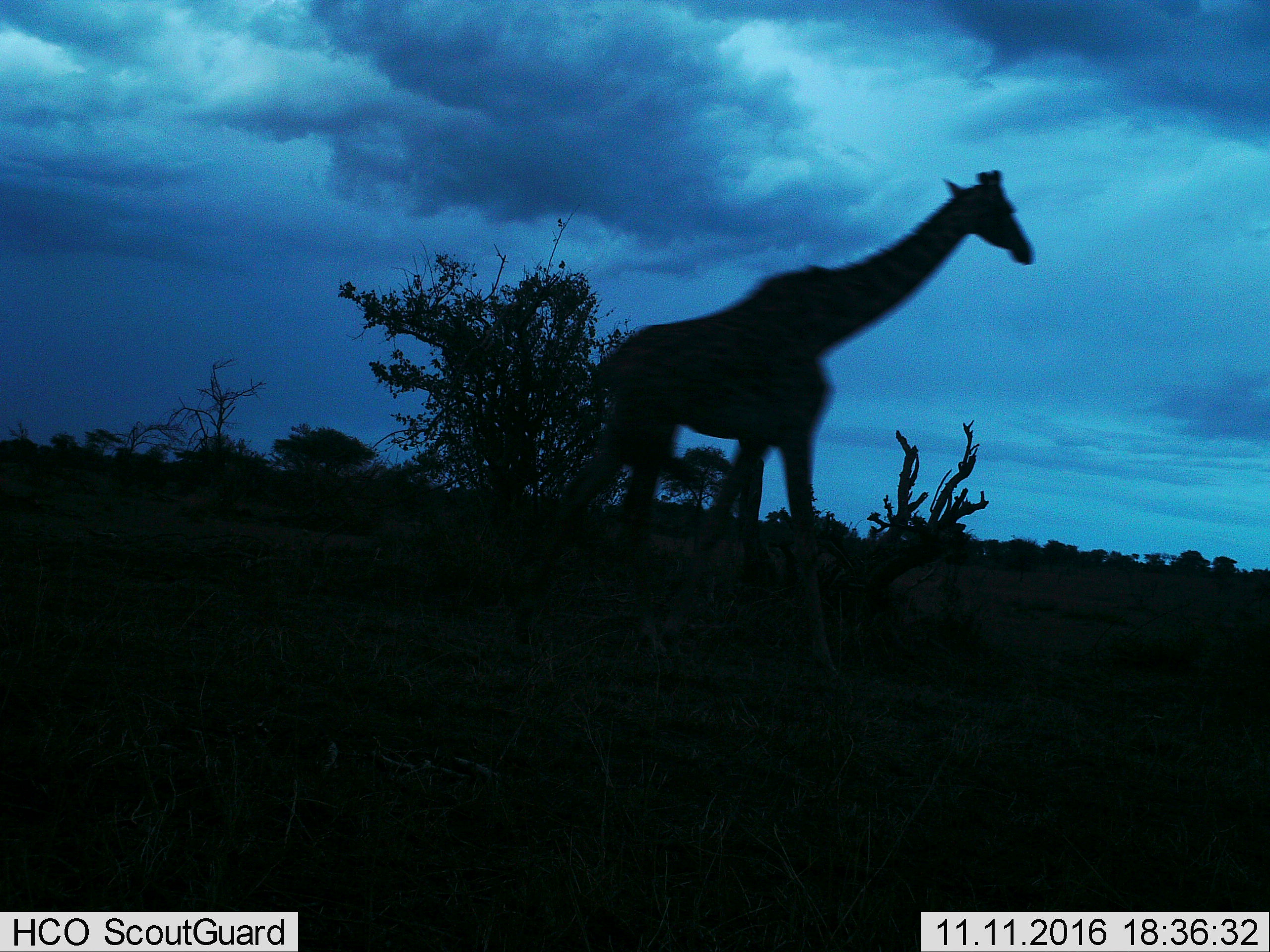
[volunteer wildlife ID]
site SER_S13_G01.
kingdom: Animalia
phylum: Chordata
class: Mammalia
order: Artiodactyla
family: Giraffidae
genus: Giraffa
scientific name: Giraffa camelopardalis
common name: giraffe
Giraffe (Giraffa camelopardalis), count 1. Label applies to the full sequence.